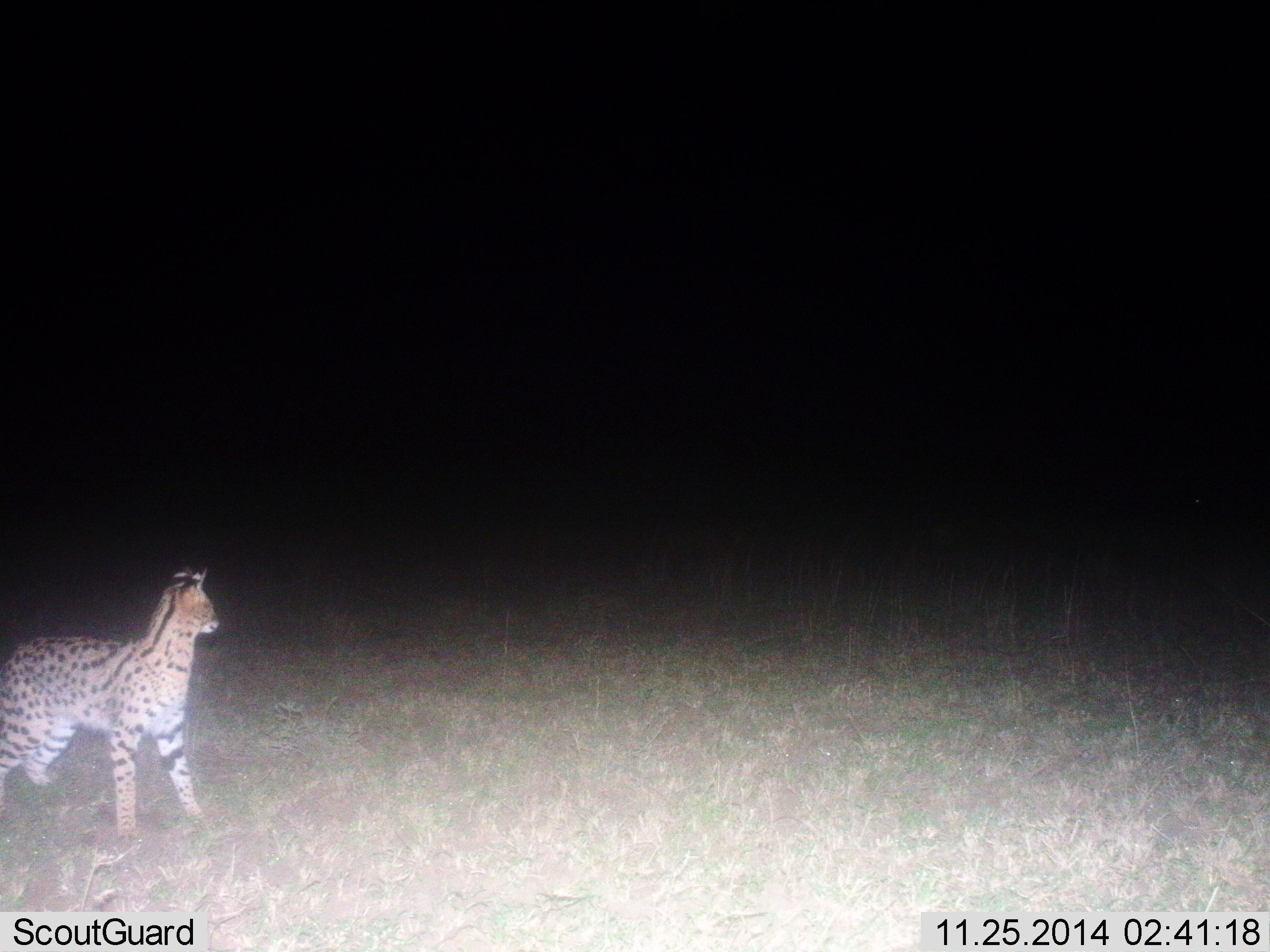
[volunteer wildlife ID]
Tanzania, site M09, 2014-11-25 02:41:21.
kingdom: Animalia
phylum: Chordata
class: Mammalia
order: Carnivora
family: Felidae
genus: Leptailurus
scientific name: Leptailurus serval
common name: serval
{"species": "serval (Leptailurus serval)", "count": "1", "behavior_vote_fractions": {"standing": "90%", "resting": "0%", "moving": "10%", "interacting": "0%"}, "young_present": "0%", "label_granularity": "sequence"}